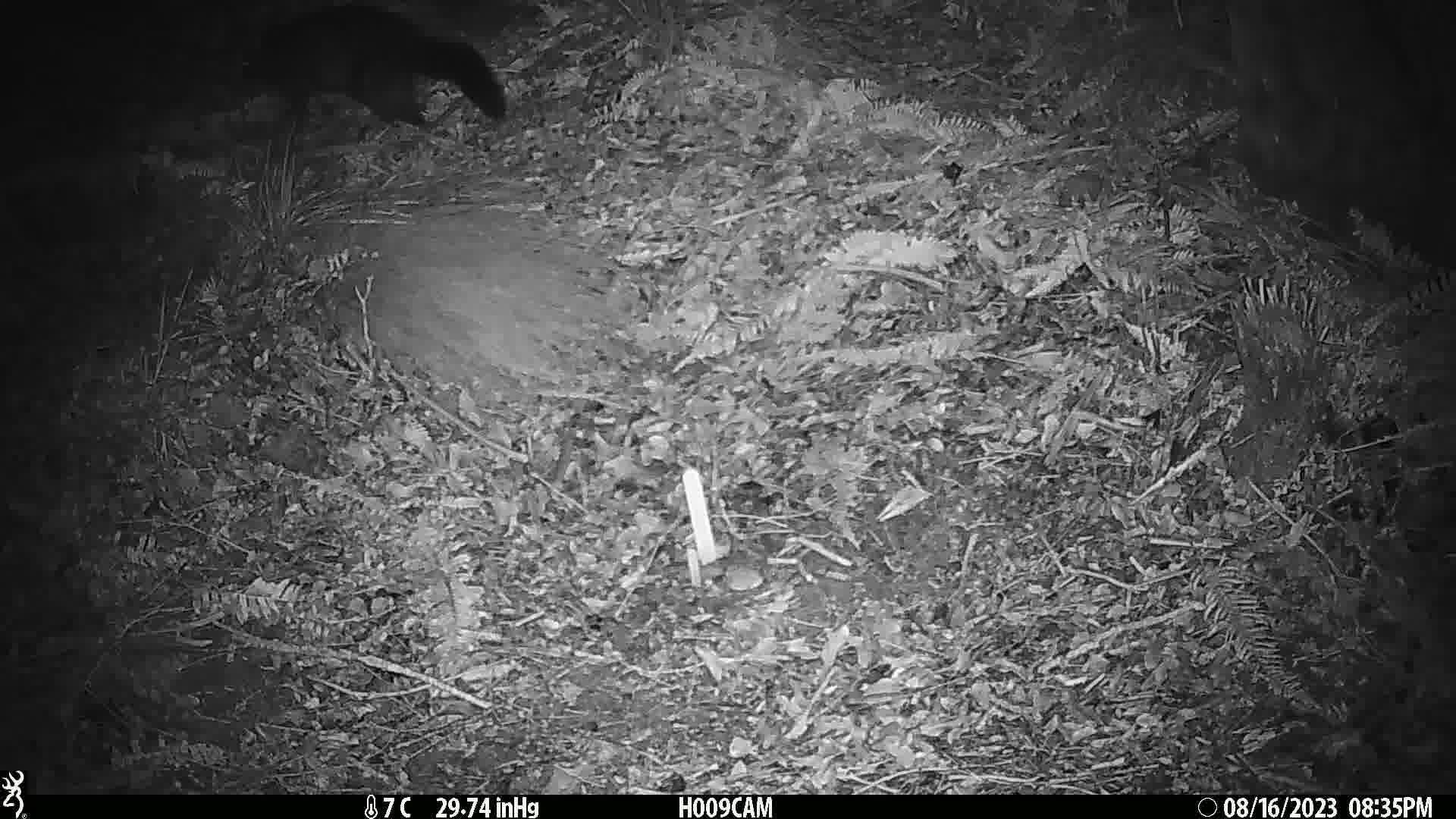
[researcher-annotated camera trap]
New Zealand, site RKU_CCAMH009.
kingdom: Animalia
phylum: Chordata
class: Mammalia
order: Diprotodontia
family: Phalangeridae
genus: Trichosurus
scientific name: Trichosurus vulpecula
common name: common brushtail possum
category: possum